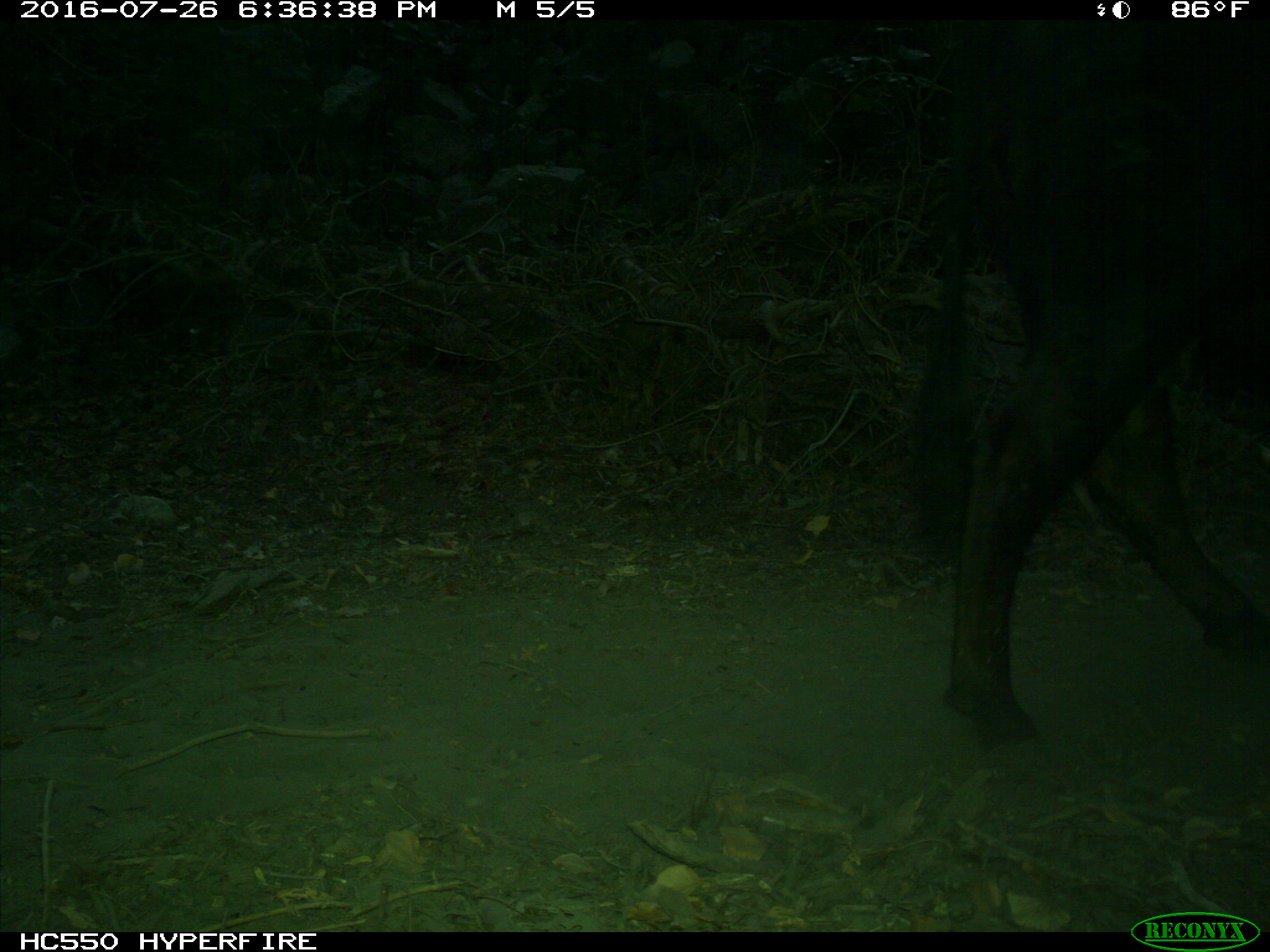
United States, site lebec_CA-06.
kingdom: Animalia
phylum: Chordata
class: Mammalia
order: Artiodactyla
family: Bovidae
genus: Bos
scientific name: Bos taurus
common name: domestic cow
Bos taurus (domestic cow).